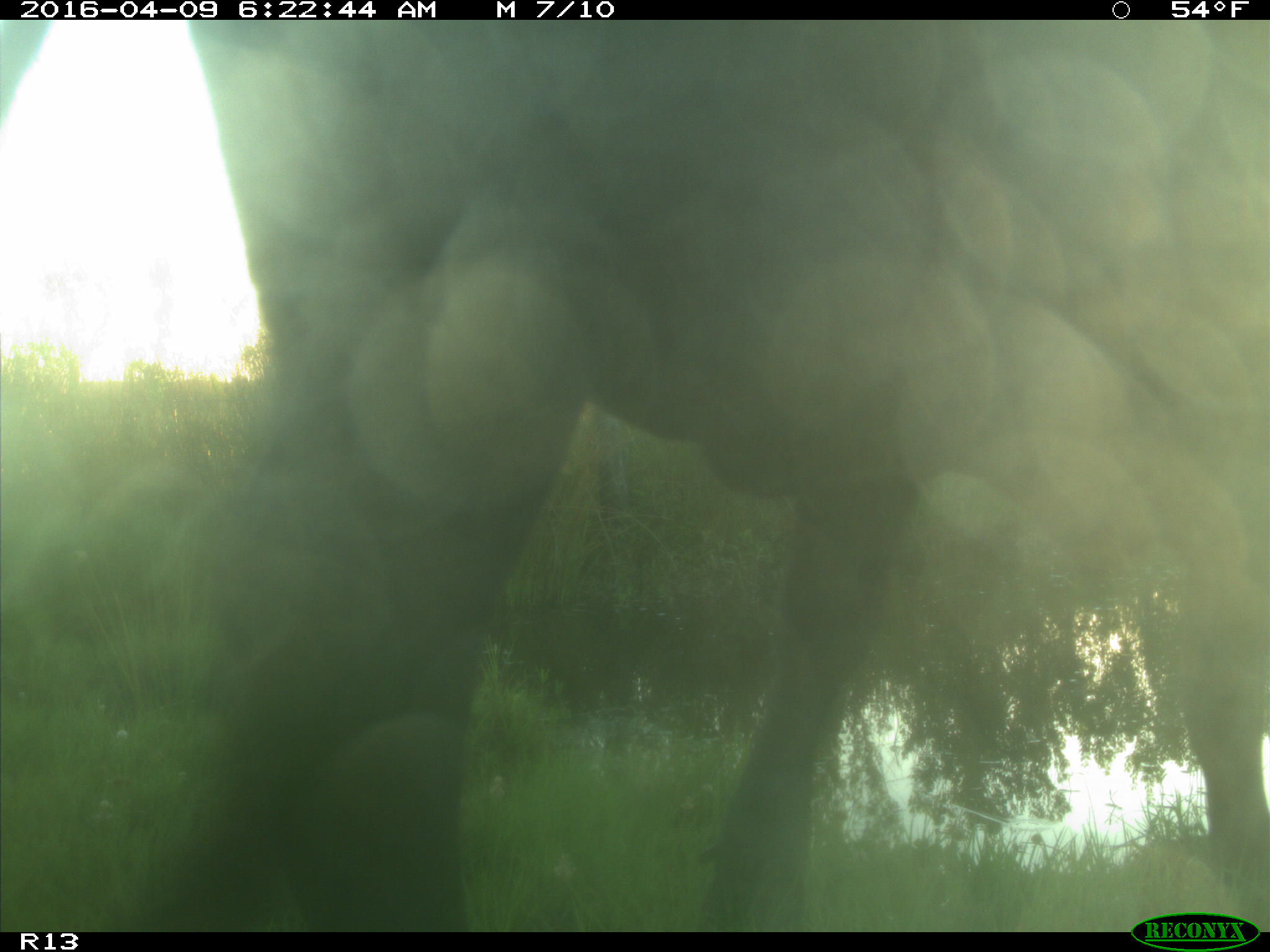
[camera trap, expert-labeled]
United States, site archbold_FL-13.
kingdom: Animalia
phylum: Chordata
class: Mammalia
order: Artiodactyla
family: Bovidae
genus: Bos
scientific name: Bos taurus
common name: domestic cow